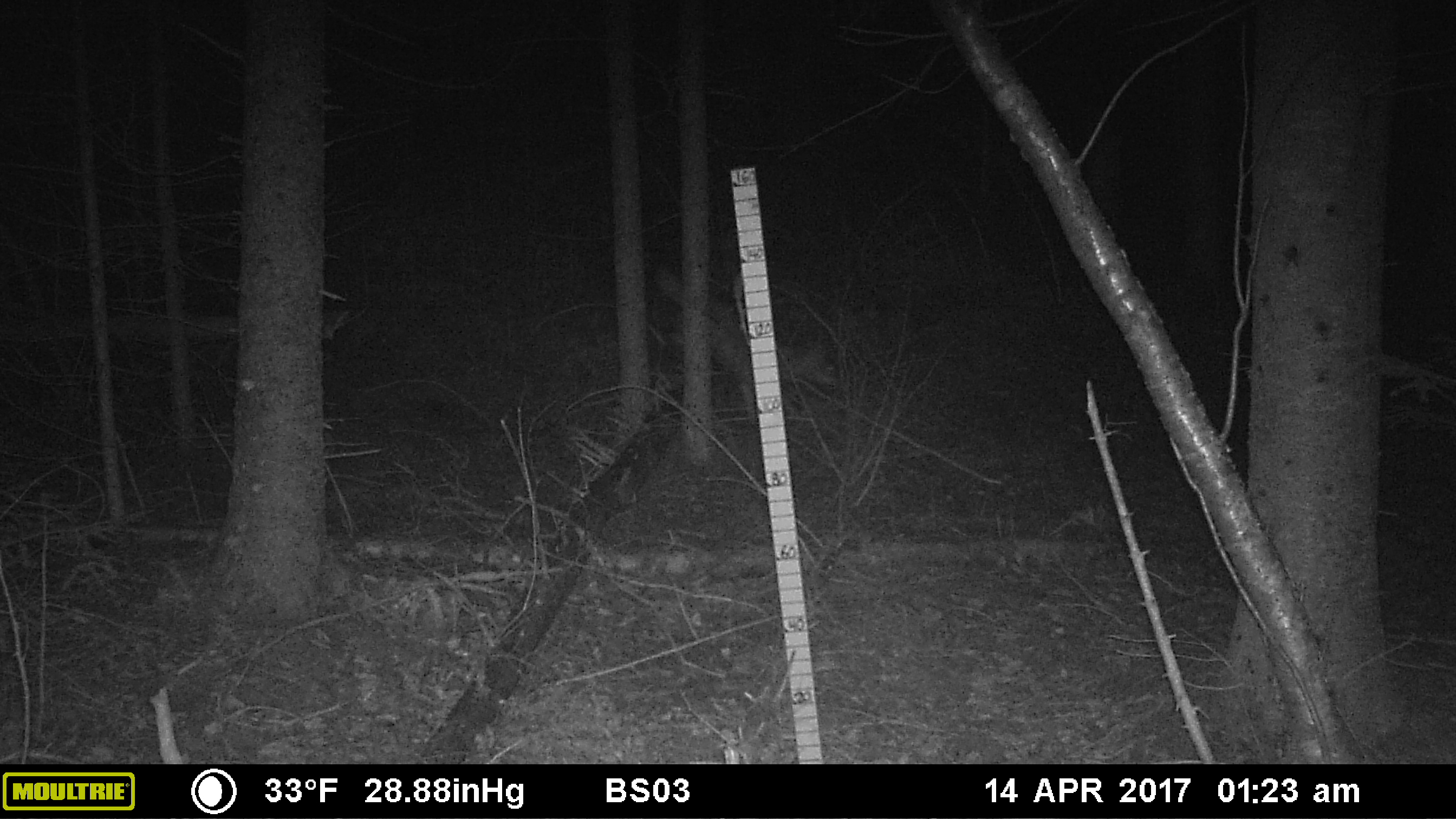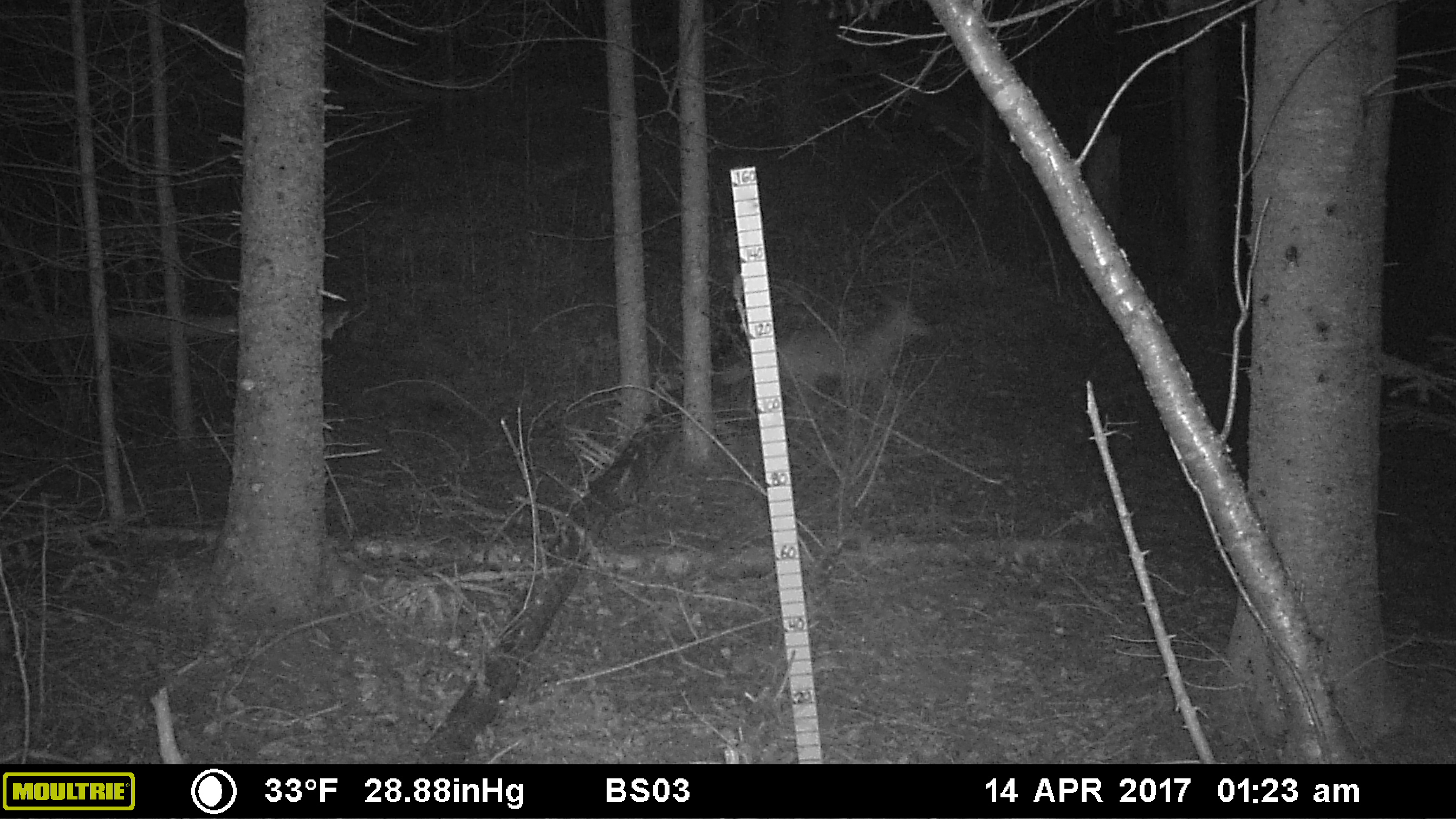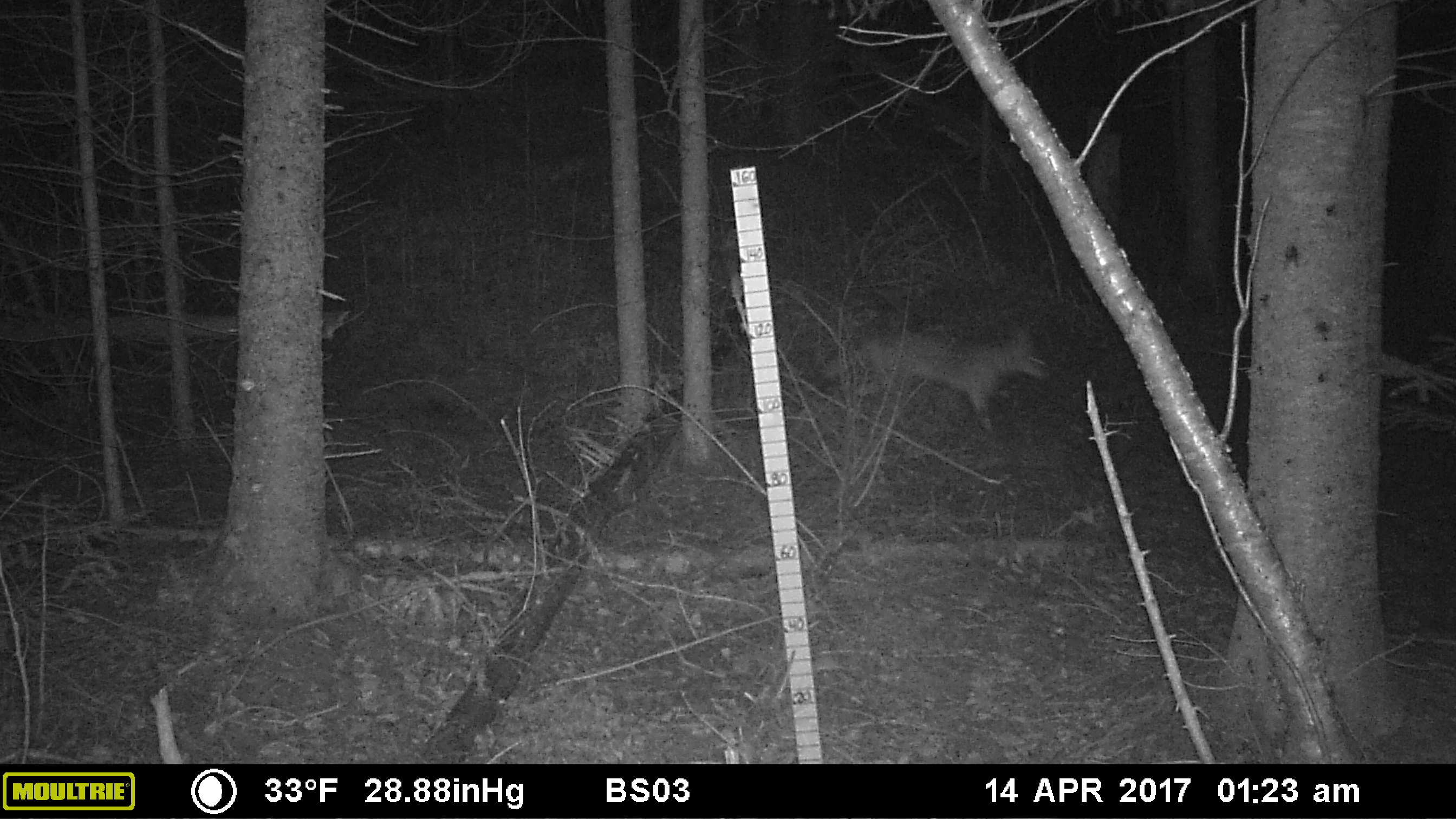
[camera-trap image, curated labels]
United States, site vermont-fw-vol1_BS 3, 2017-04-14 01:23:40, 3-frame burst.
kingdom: Animalia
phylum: Chordata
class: Mammalia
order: Carnivora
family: Canidae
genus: Canis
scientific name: Canis latrans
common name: coyote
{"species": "coyote (Canis latrans)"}